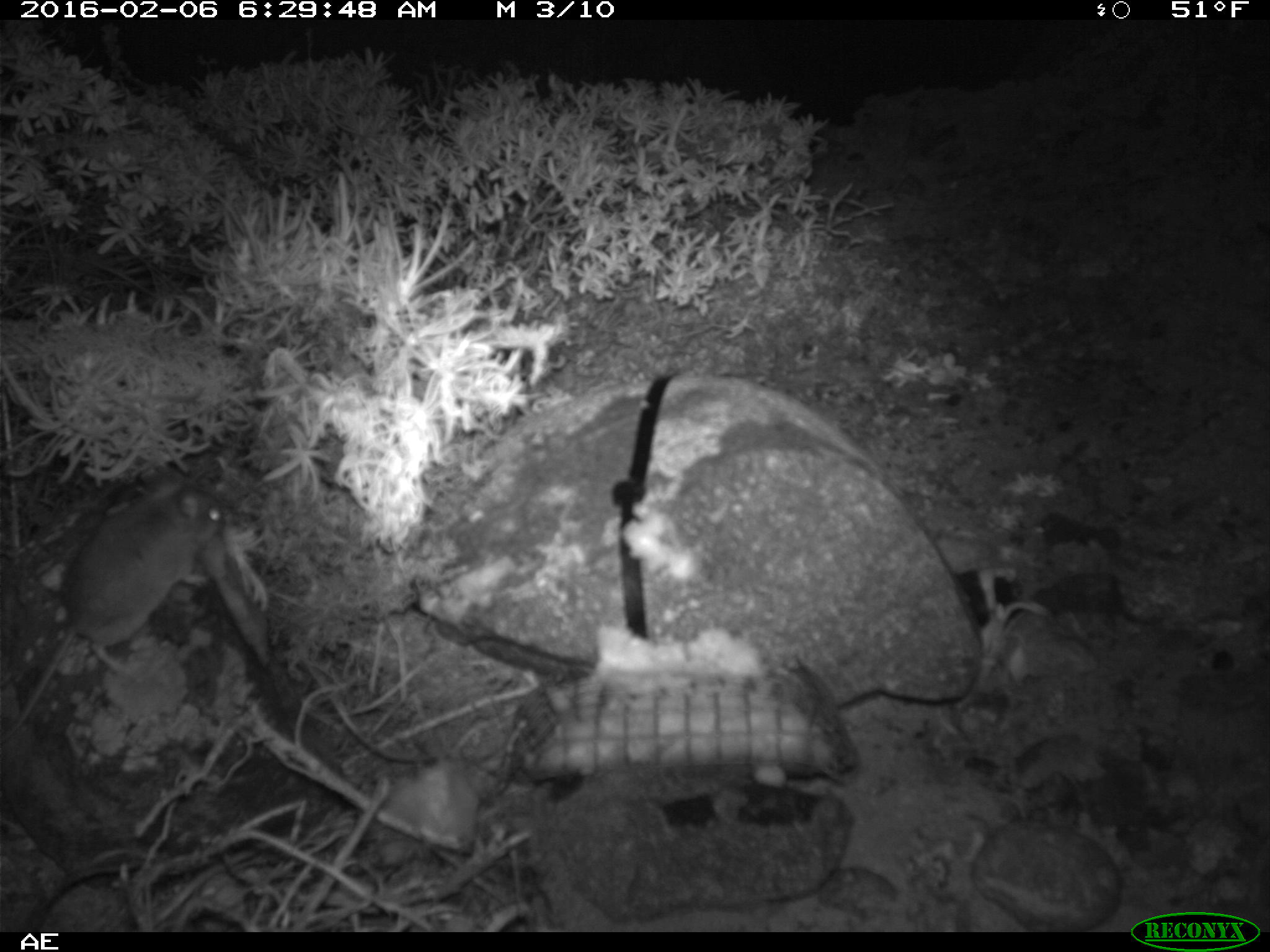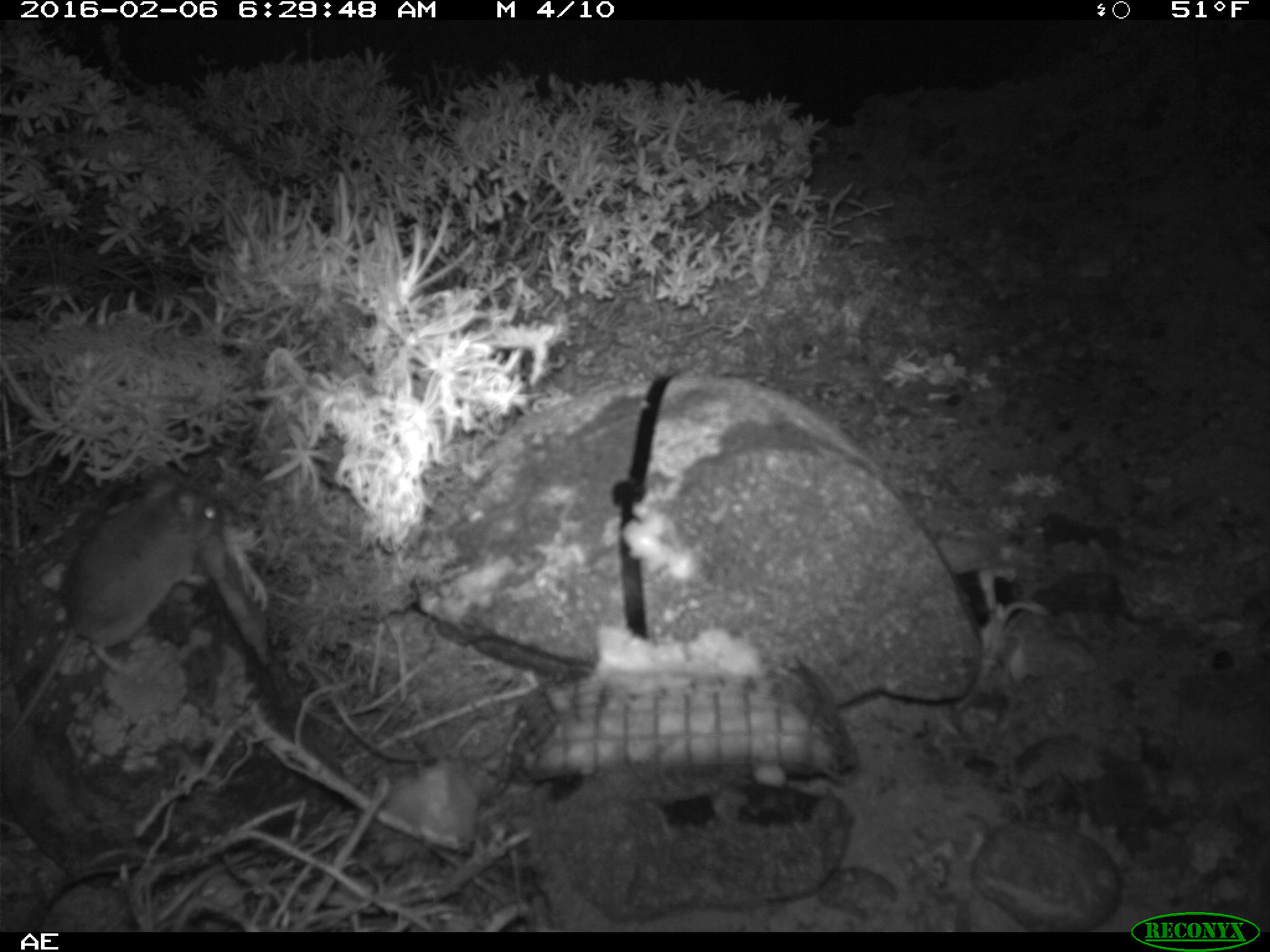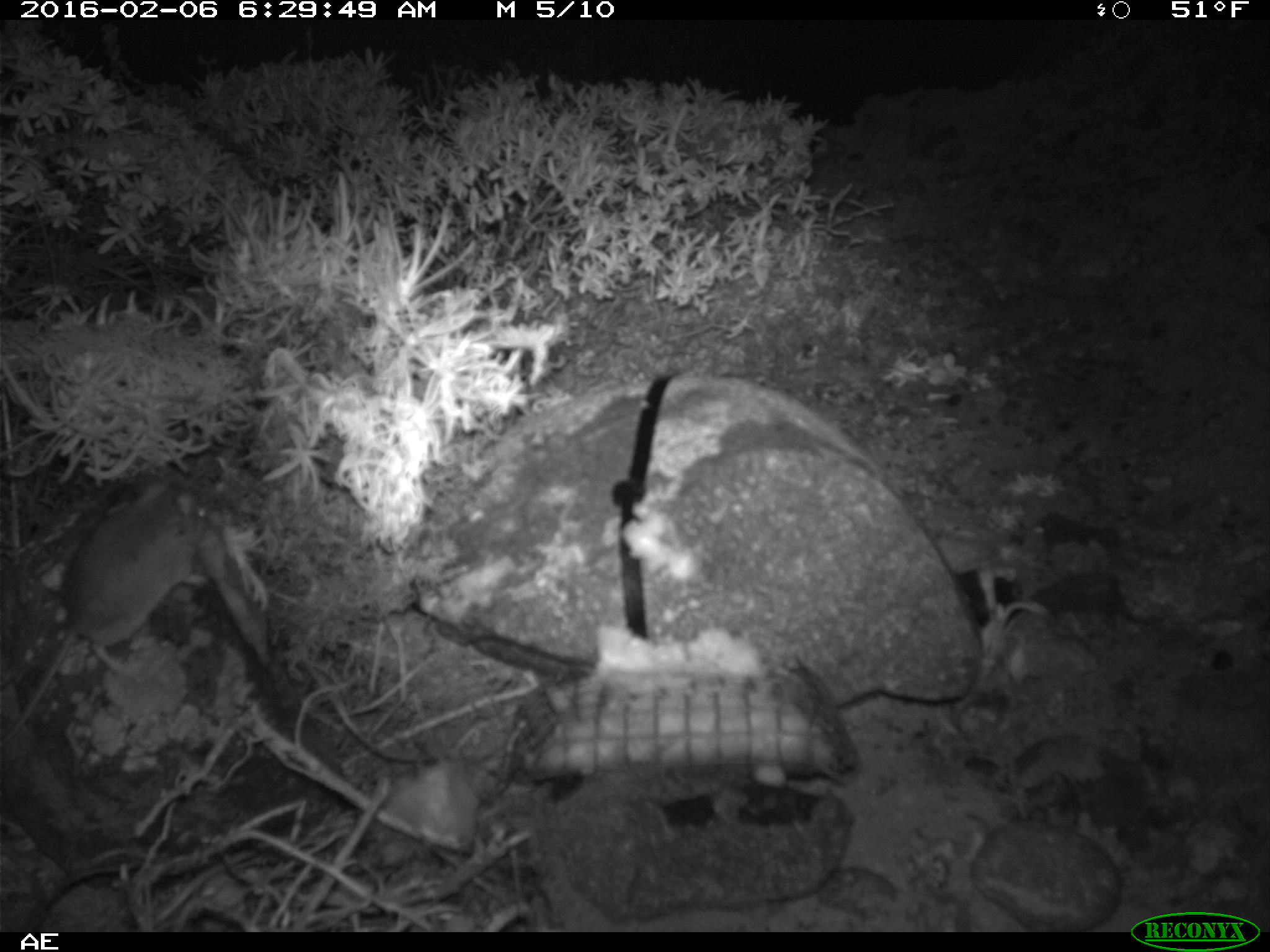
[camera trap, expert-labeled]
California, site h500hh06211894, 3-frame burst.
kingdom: Animalia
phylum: Chordata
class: Mammalia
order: Rodentia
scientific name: Rodentia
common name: rodent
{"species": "rodent (Rodentia)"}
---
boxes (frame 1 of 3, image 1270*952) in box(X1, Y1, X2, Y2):
rodent: box(0, 469, 223, 747)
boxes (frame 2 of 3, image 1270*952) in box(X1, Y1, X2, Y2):
rodent: box(0, 468, 218, 744)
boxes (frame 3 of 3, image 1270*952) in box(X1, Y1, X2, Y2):
rodent: box(0, 476, 208, 746)